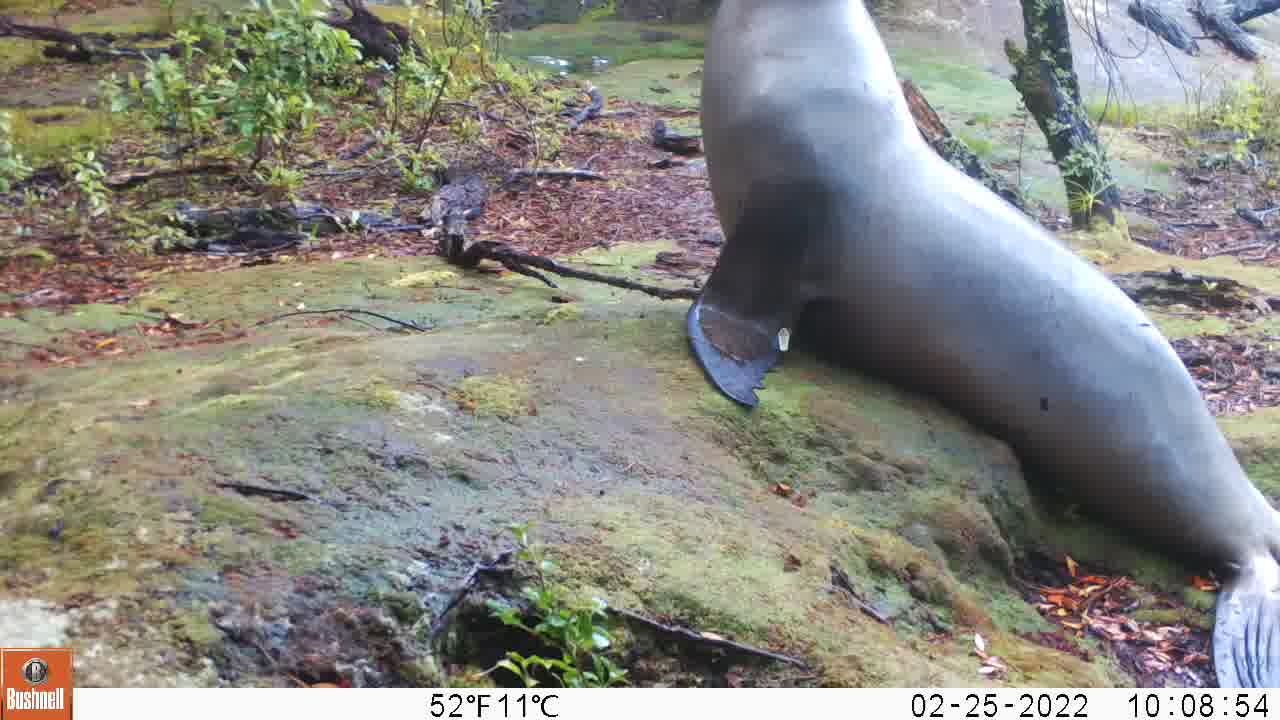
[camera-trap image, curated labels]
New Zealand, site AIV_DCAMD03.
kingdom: Animalia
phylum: Chordata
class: Mammalia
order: Carnivora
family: Otariidae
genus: Phocarctos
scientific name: Phocarctos hookeri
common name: new zealand sea lion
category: sealion